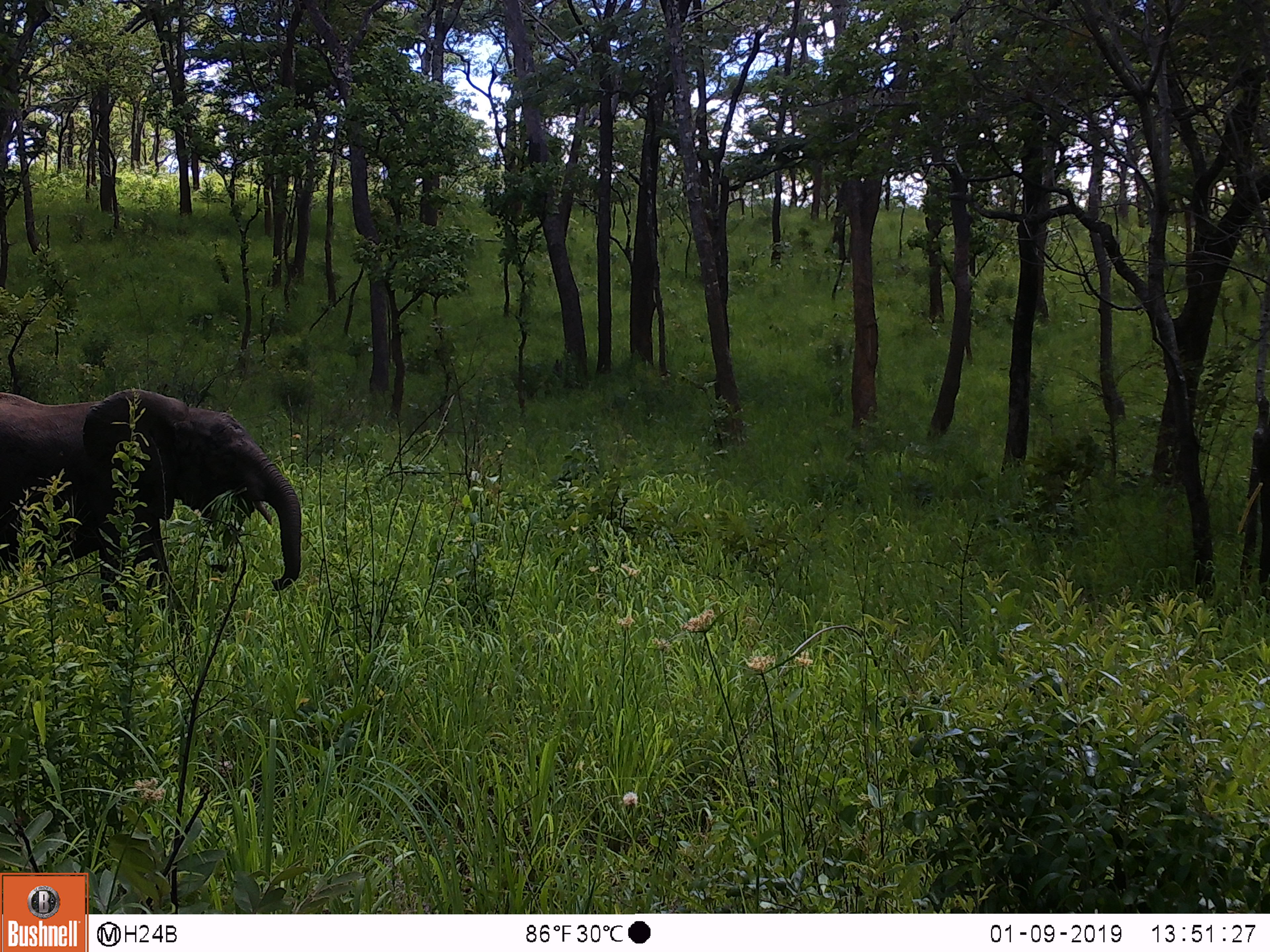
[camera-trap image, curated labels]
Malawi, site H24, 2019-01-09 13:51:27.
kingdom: Animalia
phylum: Chordata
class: Mammalia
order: Proboscidea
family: Elephantidae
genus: Loxodonta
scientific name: Loxodonta africana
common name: african savanna elephant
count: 1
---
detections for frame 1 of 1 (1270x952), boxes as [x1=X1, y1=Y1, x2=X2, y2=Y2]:
african savanna elephant: [x1=2, y1=383, x2=303, y2=641]